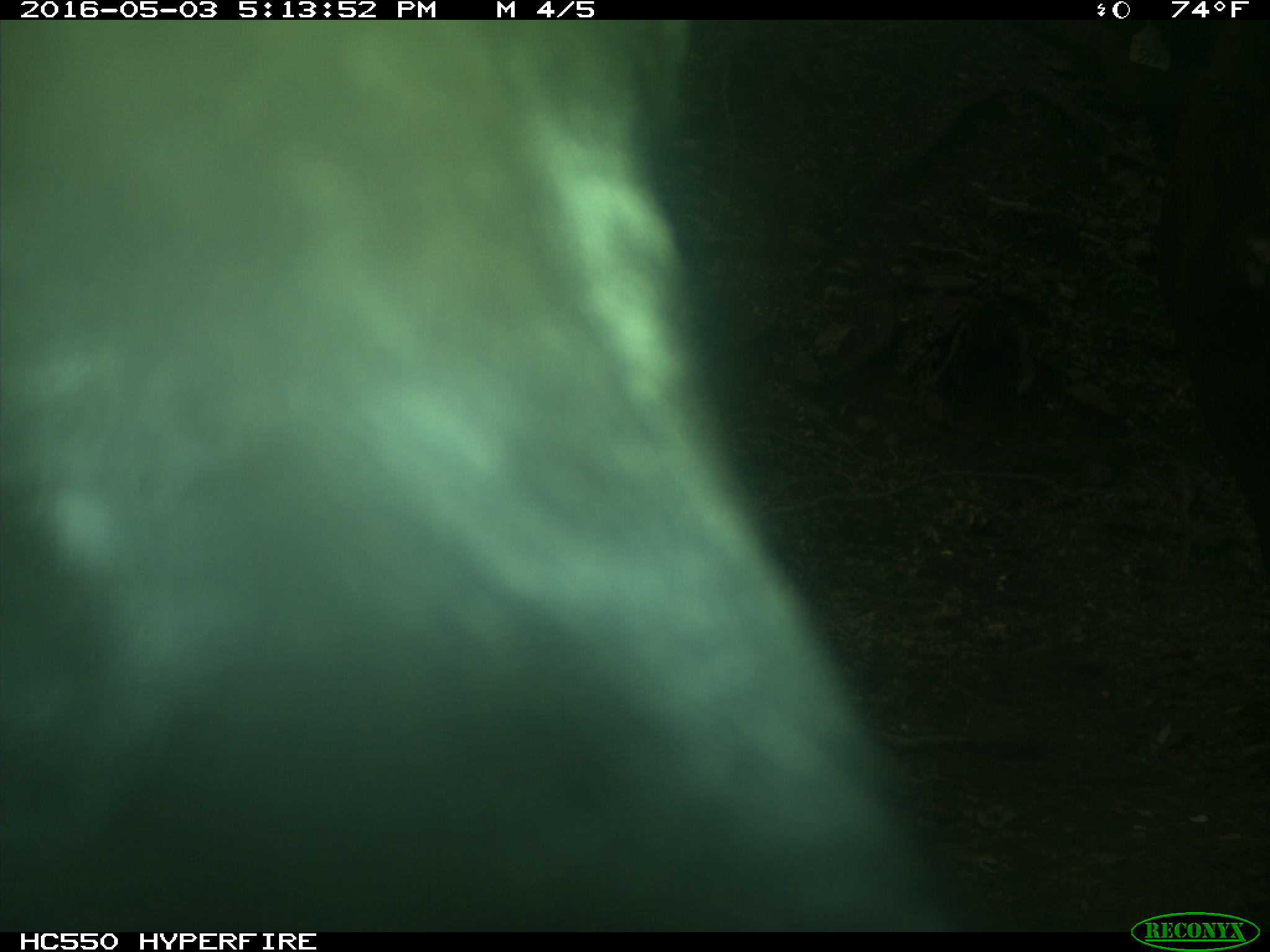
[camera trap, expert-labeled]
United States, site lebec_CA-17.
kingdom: Animalia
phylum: Chordata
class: Mammalia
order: Artiodactyla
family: Bovidae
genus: Bos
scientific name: Bos taurus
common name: domestic cow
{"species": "Bos taurus (domestic cow)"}